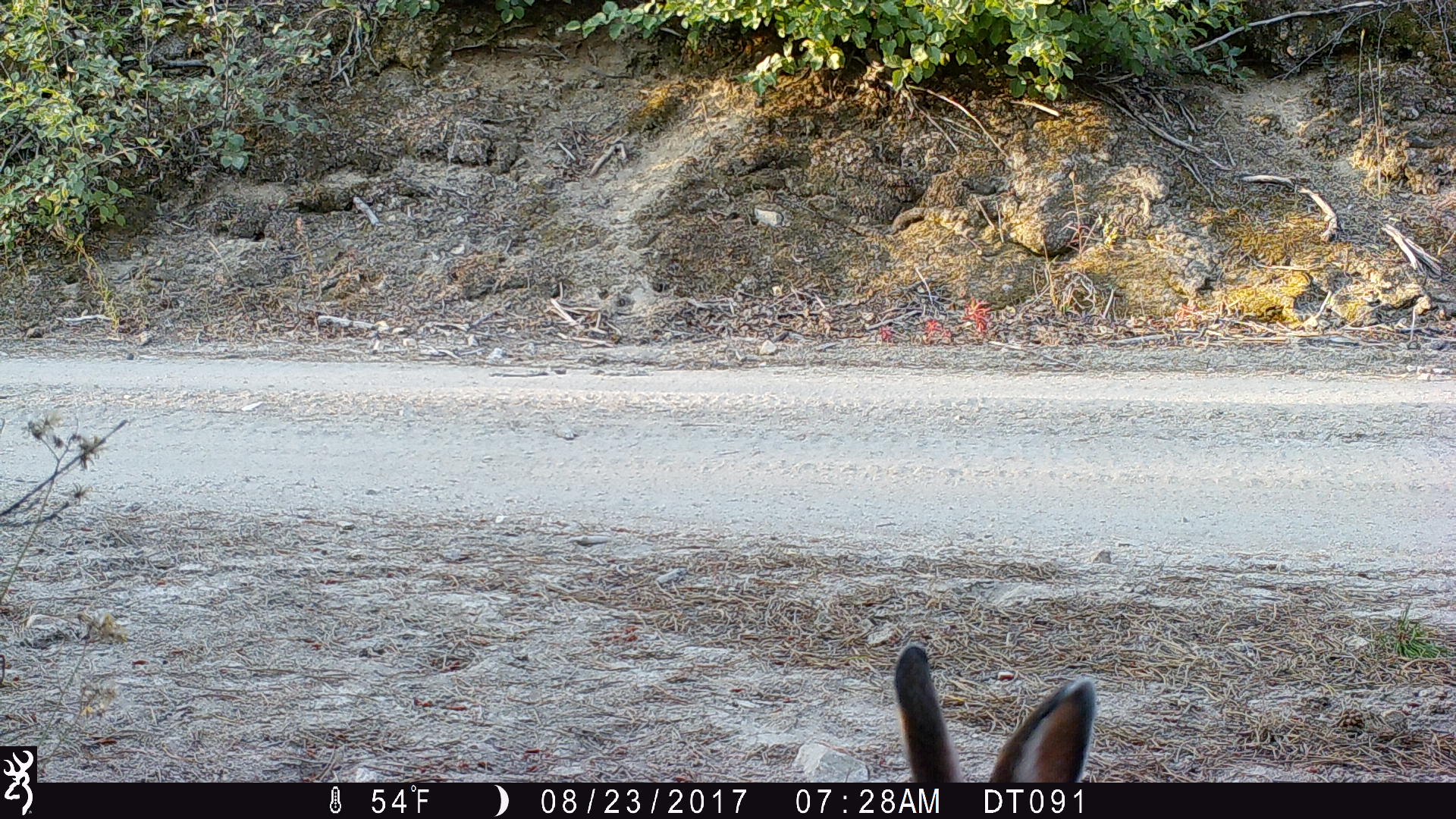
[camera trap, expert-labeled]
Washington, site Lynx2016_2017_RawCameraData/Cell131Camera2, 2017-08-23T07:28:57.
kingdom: Animalia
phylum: Chordata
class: Mammalia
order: Lagomorpha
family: Leporidae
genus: Lepus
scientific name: Lepus americanus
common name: snowshoe hare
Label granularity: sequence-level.